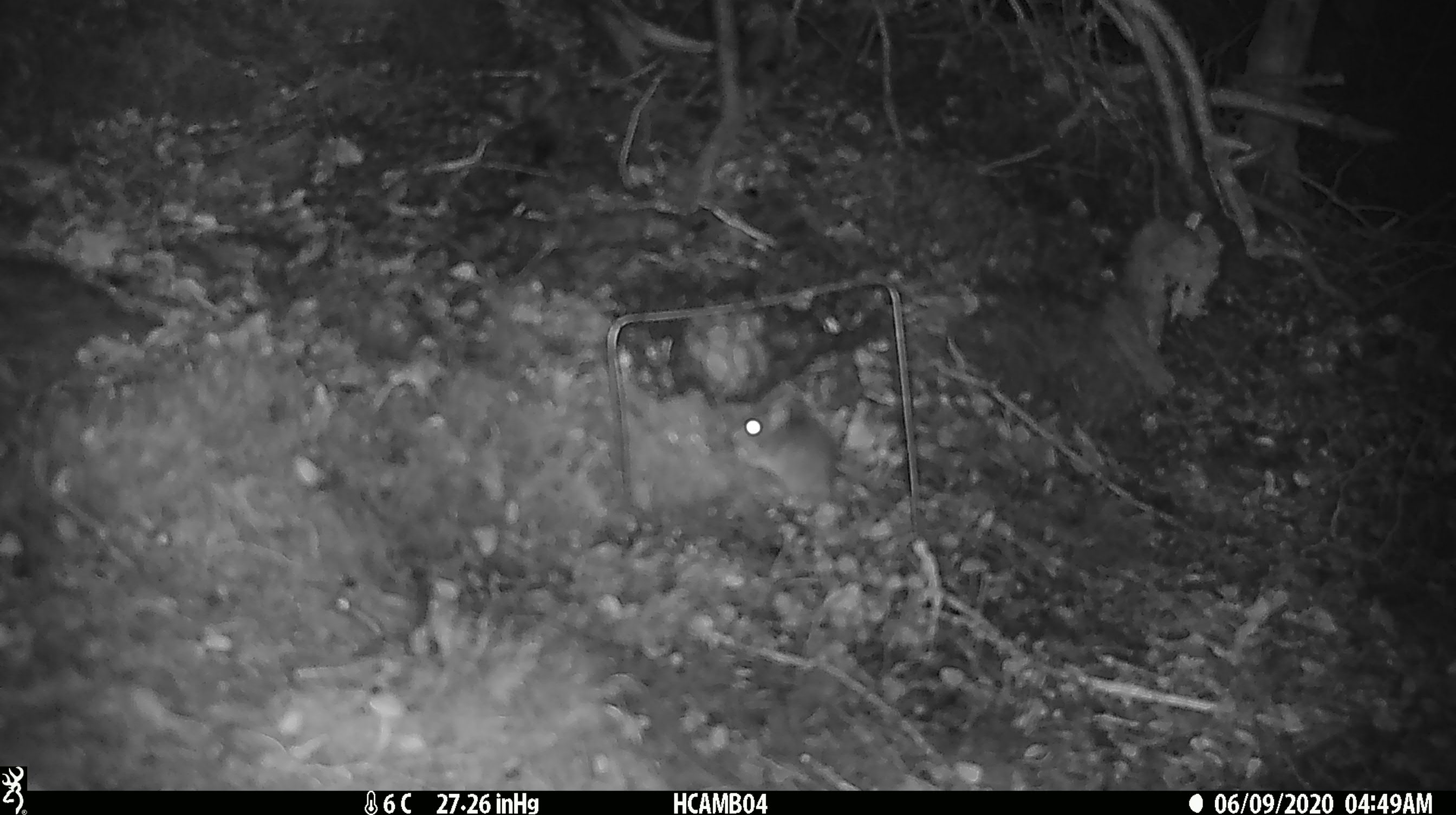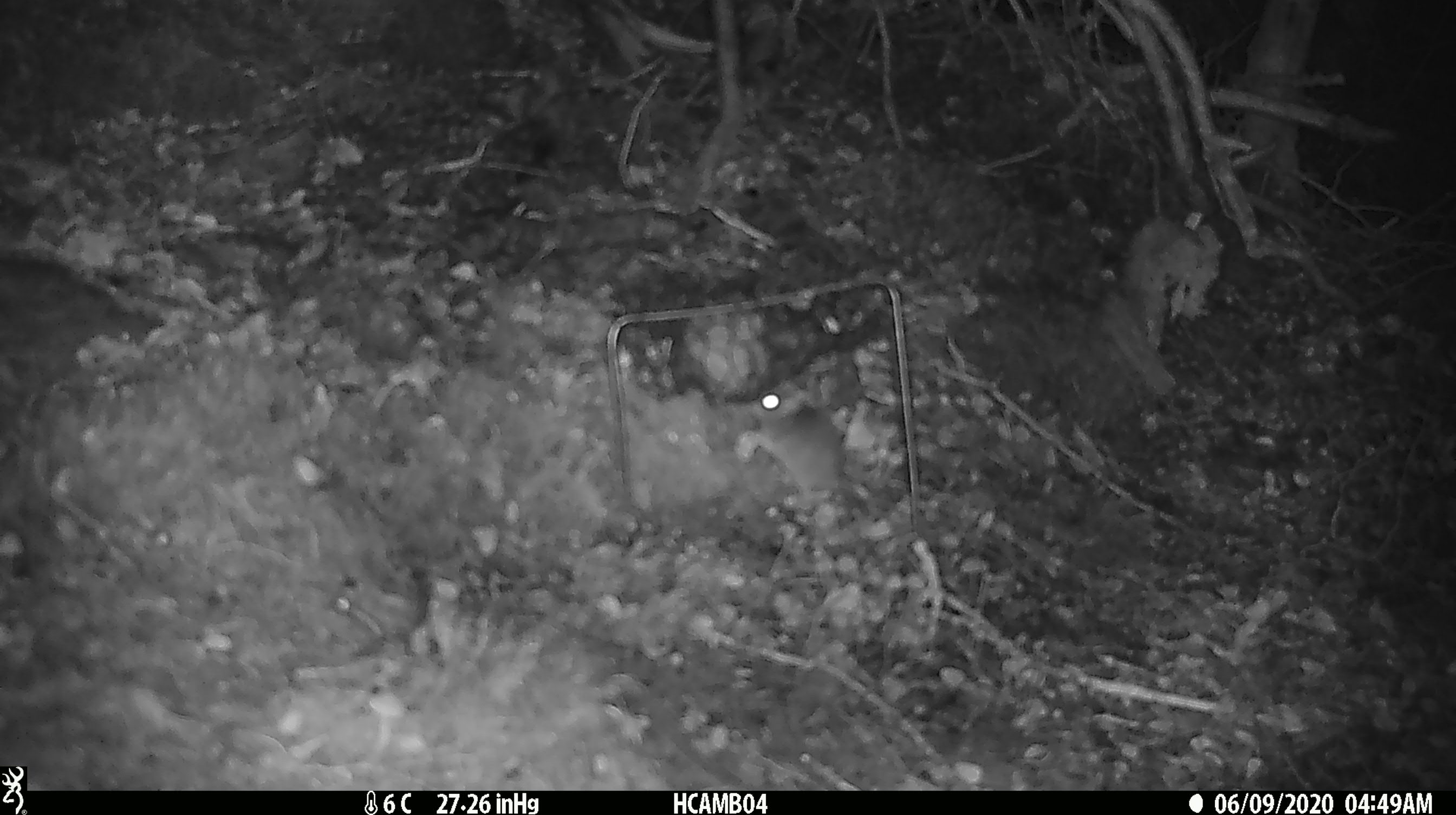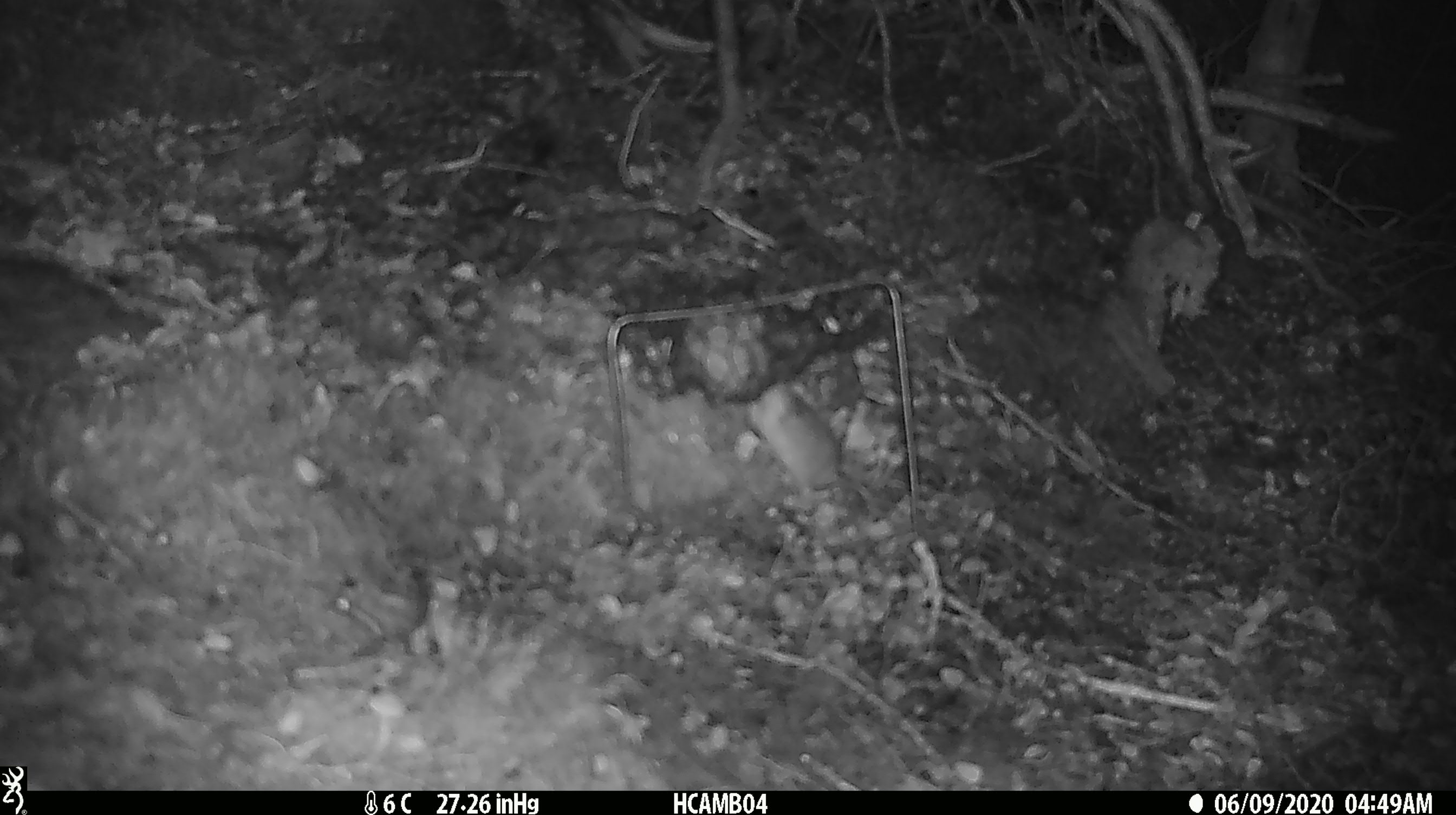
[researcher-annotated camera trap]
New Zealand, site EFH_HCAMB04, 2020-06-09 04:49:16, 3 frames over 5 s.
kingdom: Animalia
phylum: Chordata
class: Mammalia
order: Rodentia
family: Muridae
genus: Mus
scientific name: Mus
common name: mouse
Mouse (Mus).